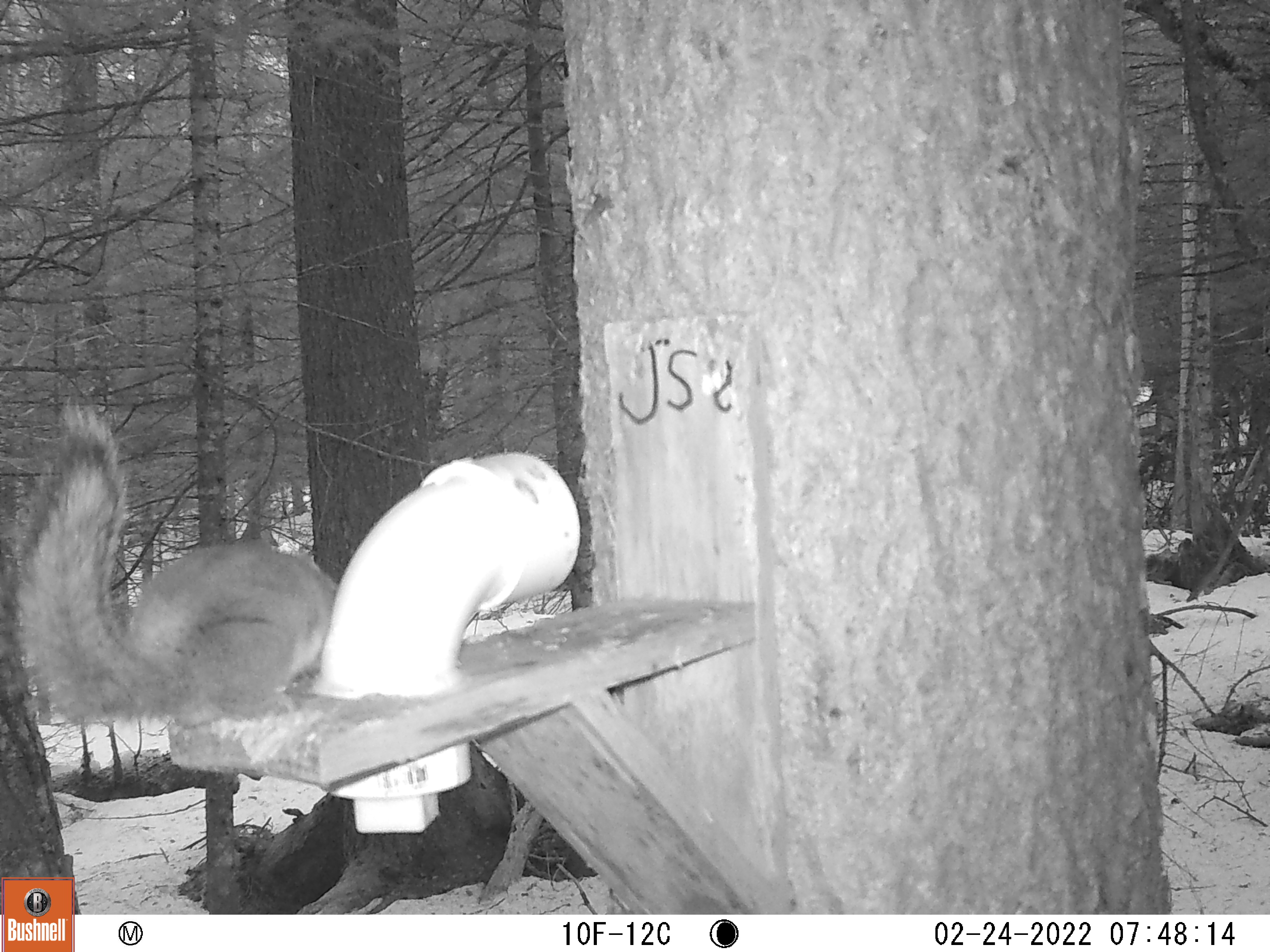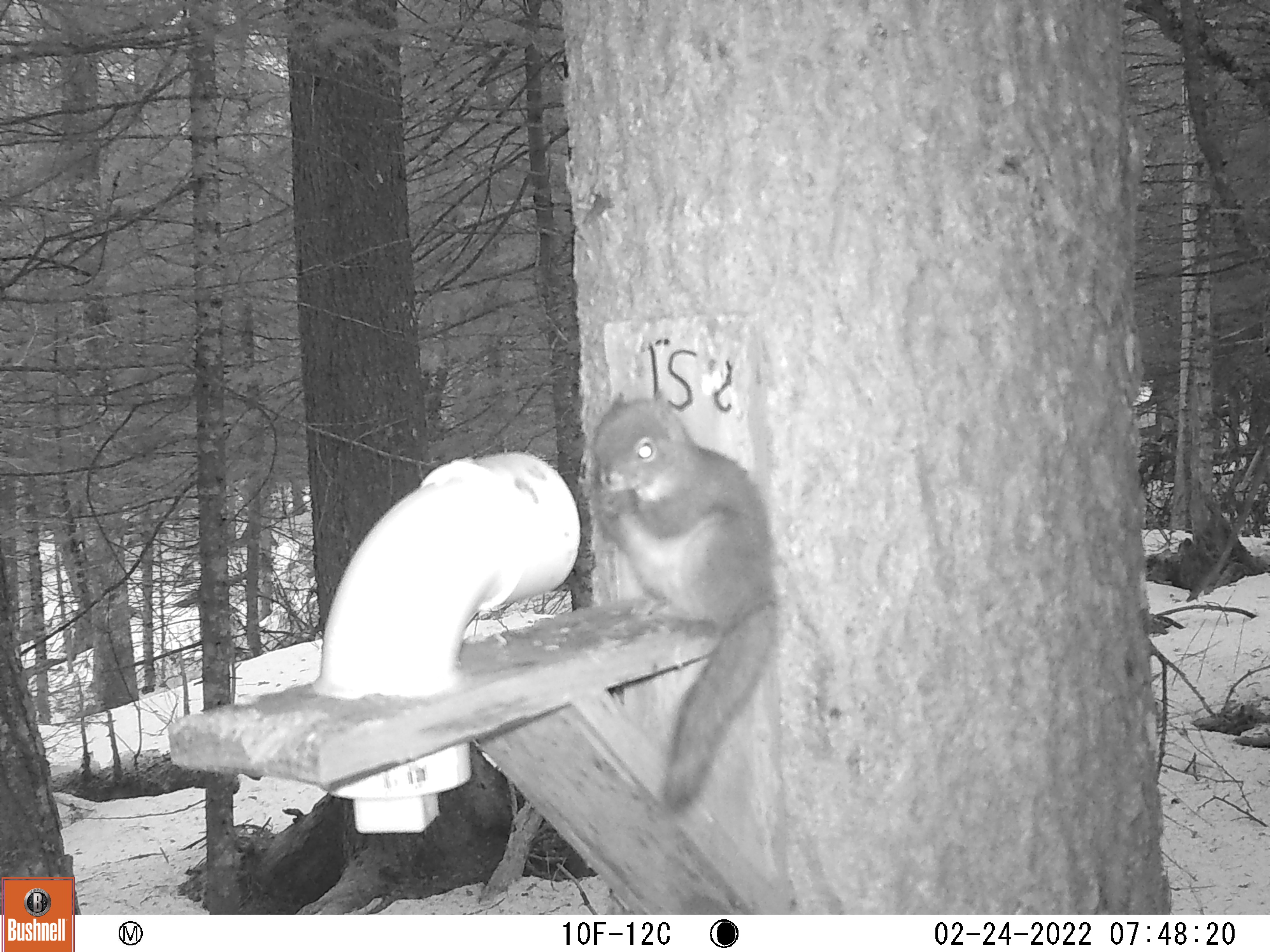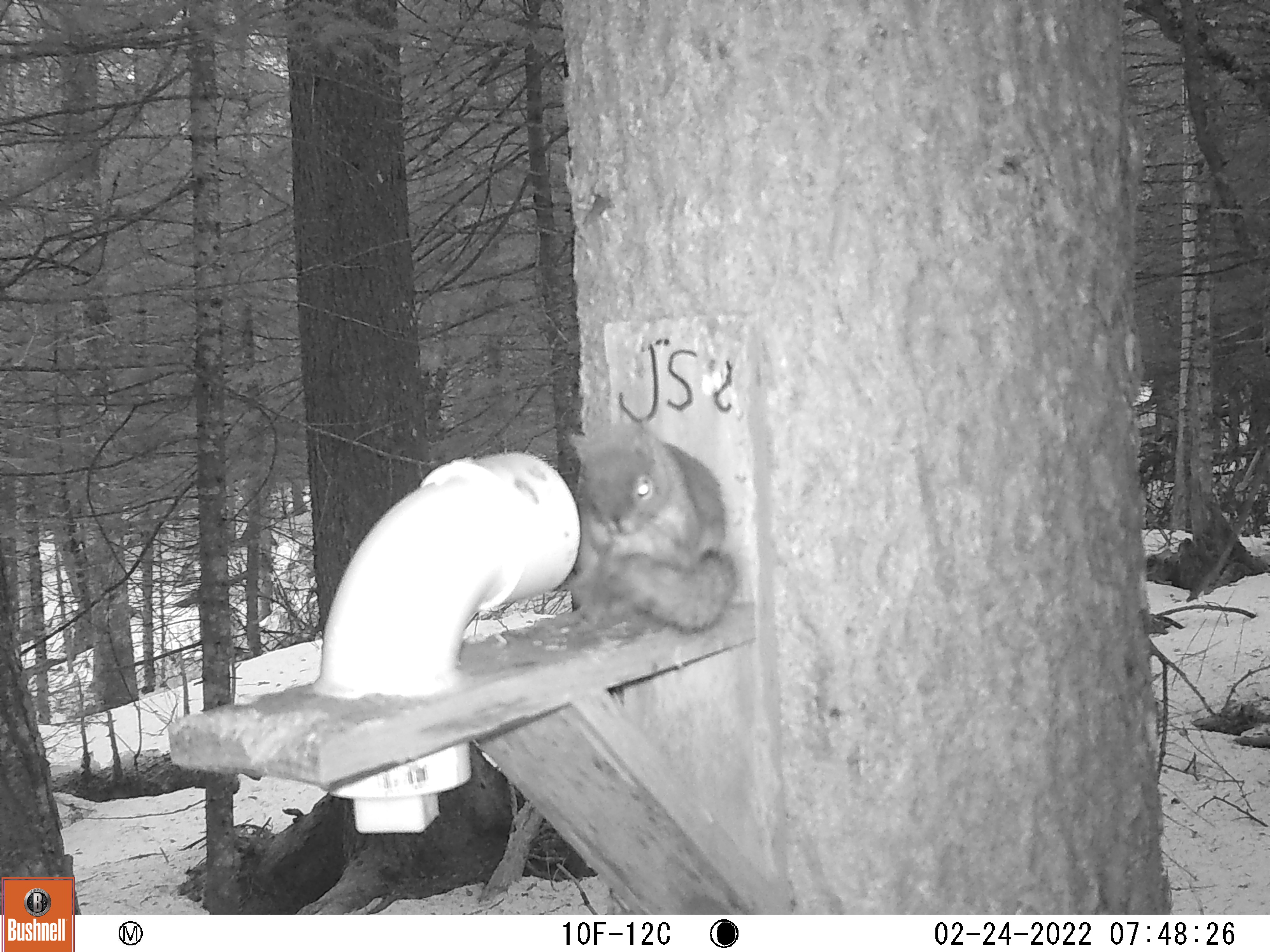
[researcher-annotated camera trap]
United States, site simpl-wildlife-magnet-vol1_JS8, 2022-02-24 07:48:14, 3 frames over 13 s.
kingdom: Animalia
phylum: Chordata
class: Mammalia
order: Rodentia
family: Sciuridae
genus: Tamiasciurus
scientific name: Tamiasciurus hudsonicus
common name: red squirrel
Red squirrel (Tamiasciurus hudsonicus).